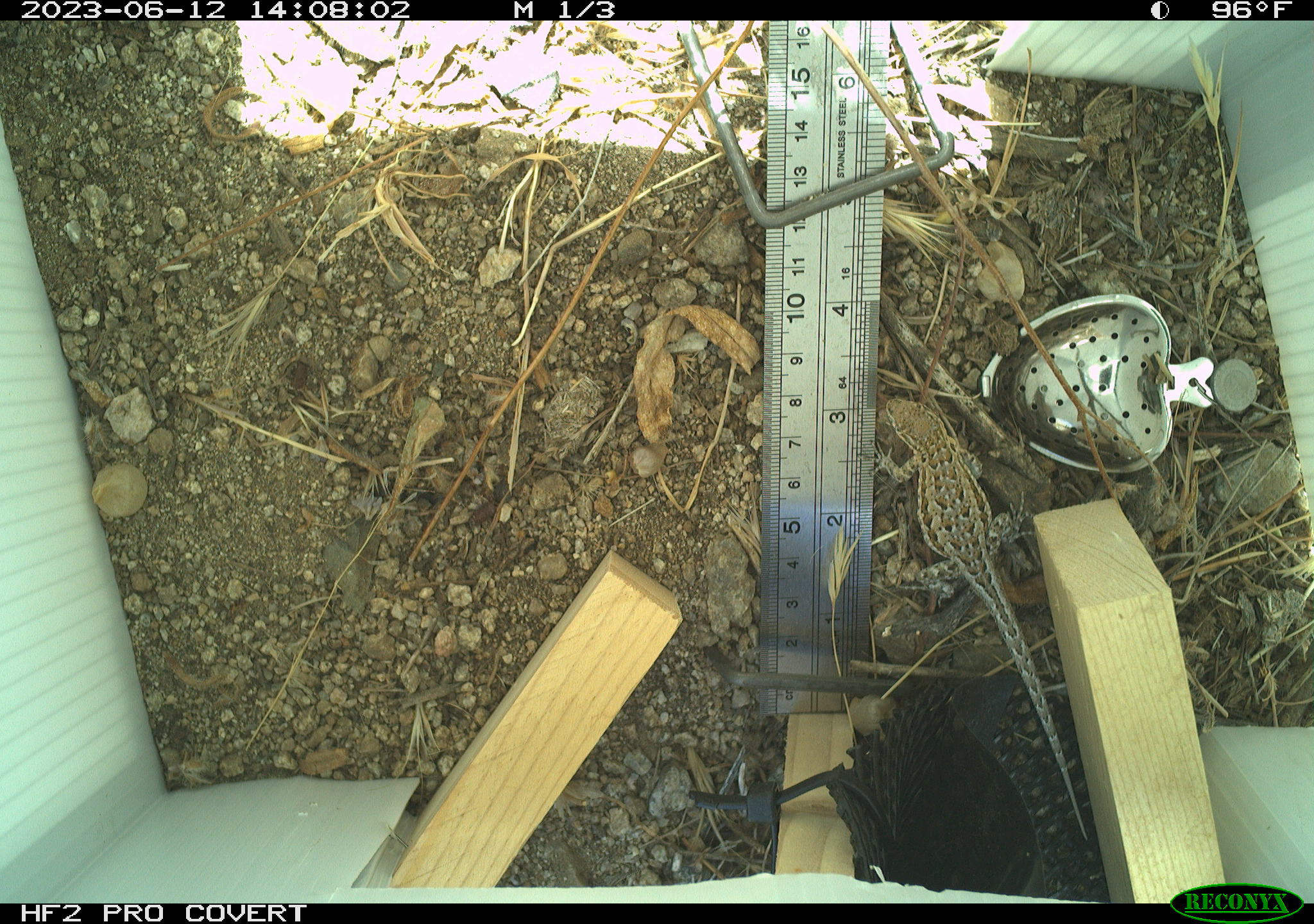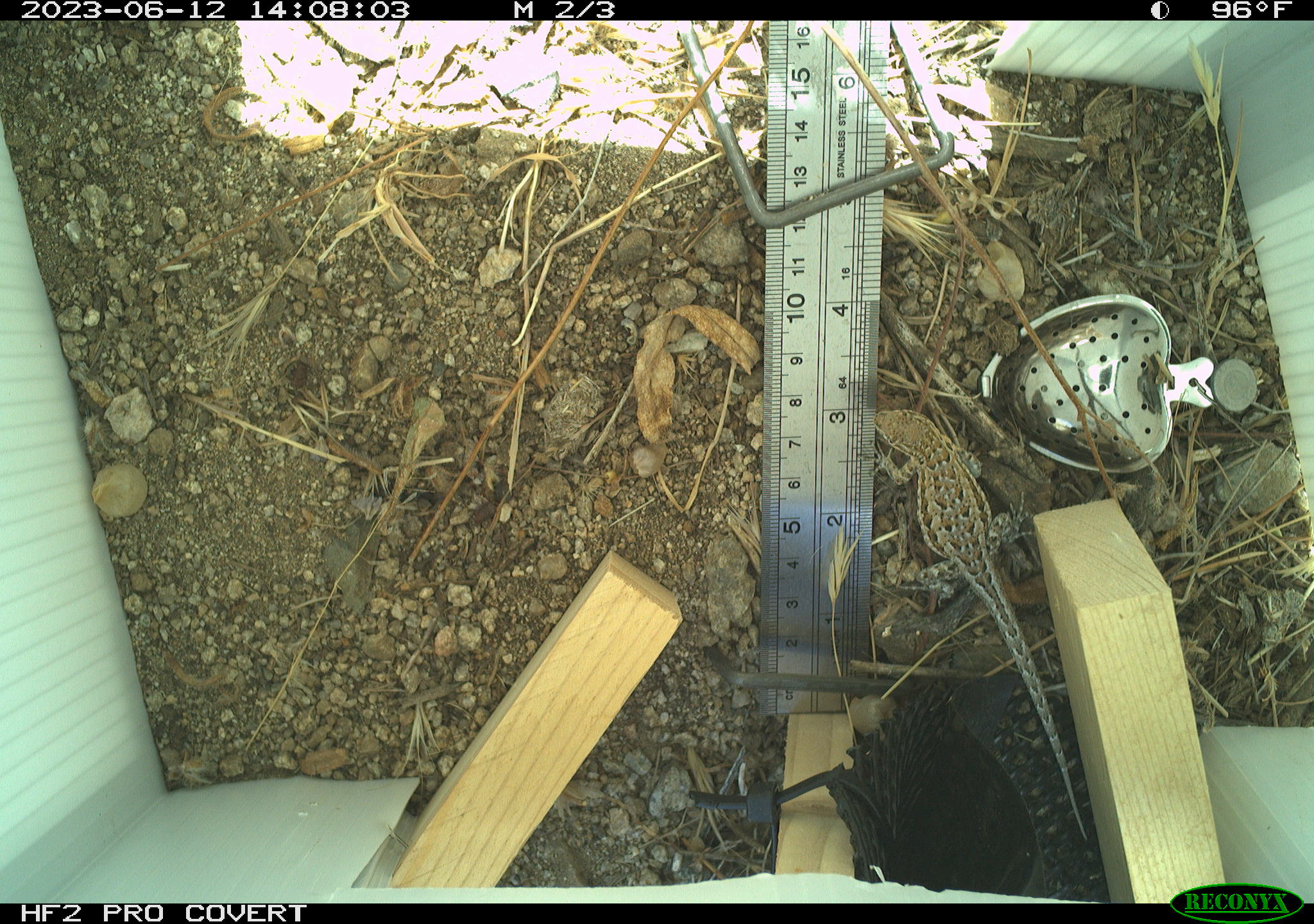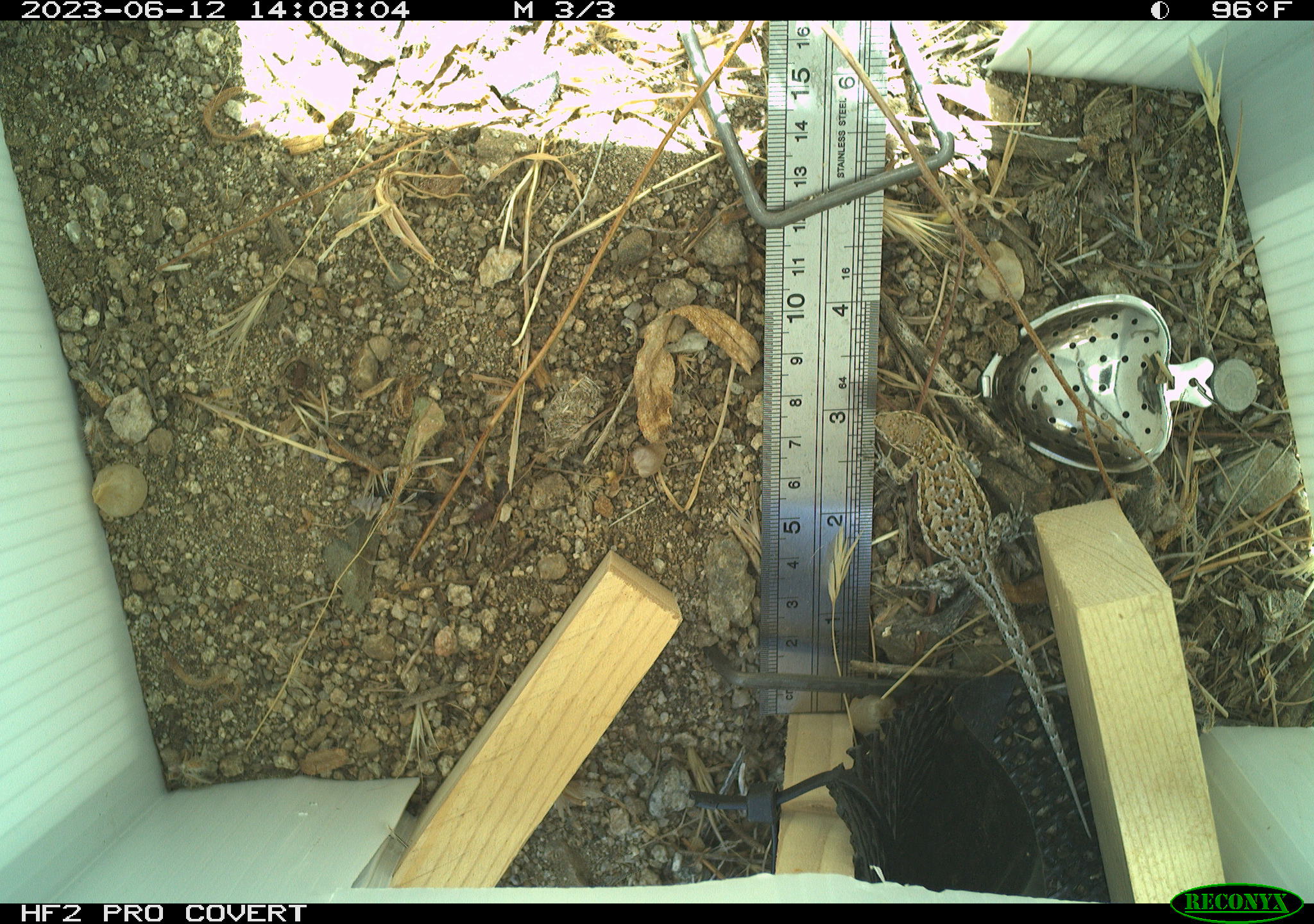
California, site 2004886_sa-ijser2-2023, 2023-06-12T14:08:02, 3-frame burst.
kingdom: Animalia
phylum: Chordata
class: Reptilia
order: Squamata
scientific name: Squamata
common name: lizards and snakes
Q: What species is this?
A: Lizards and snakes (Squamata).